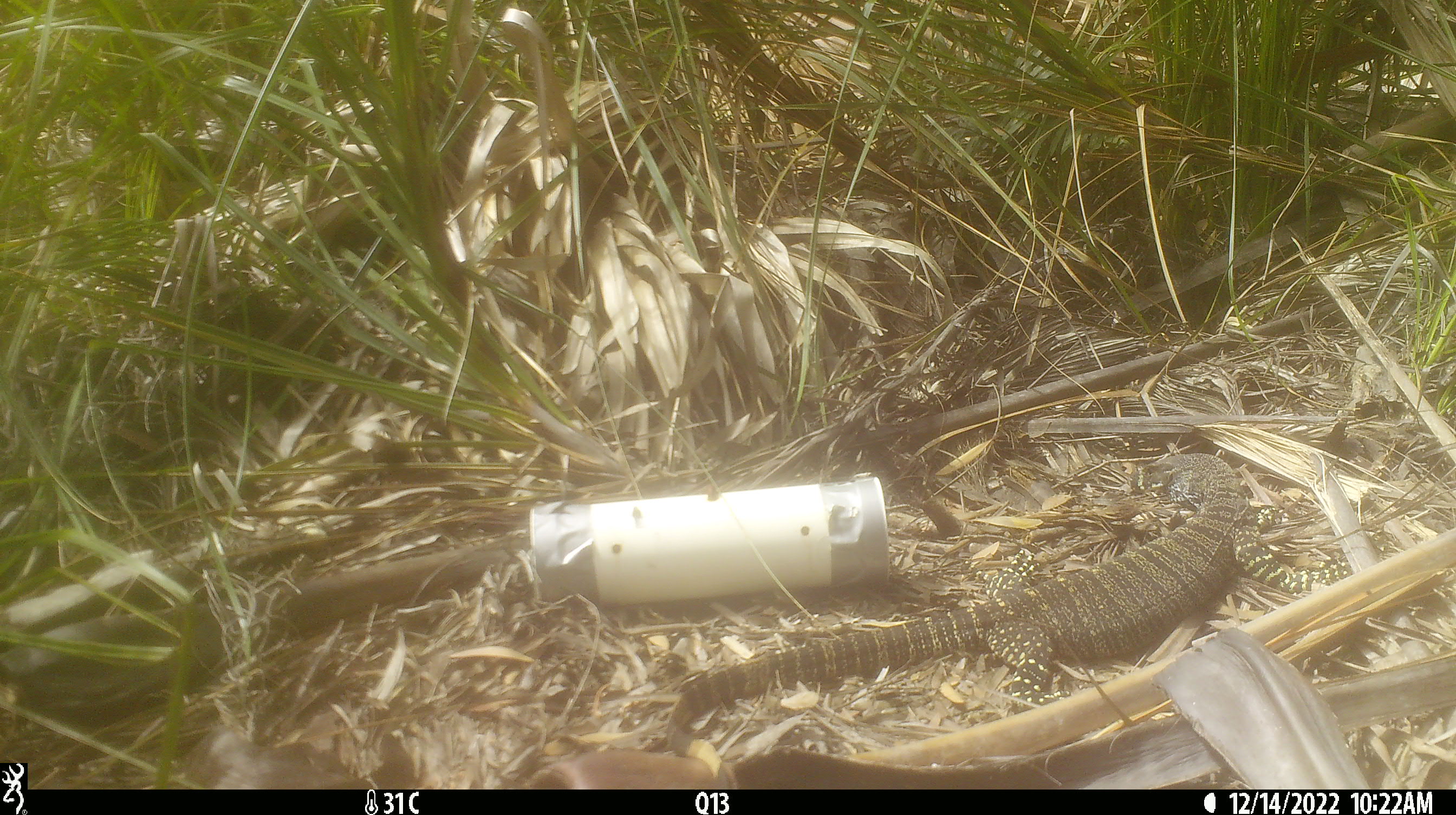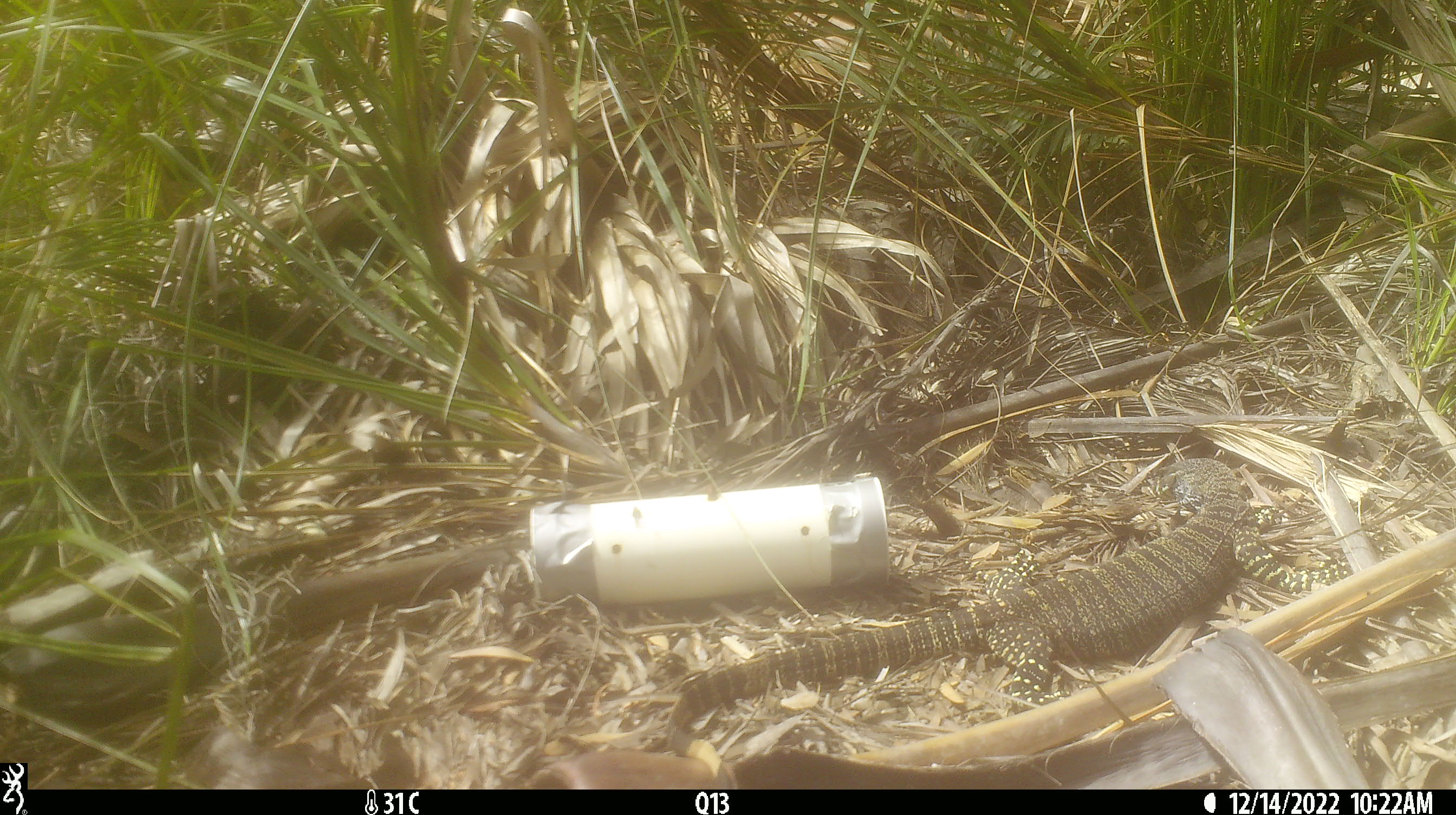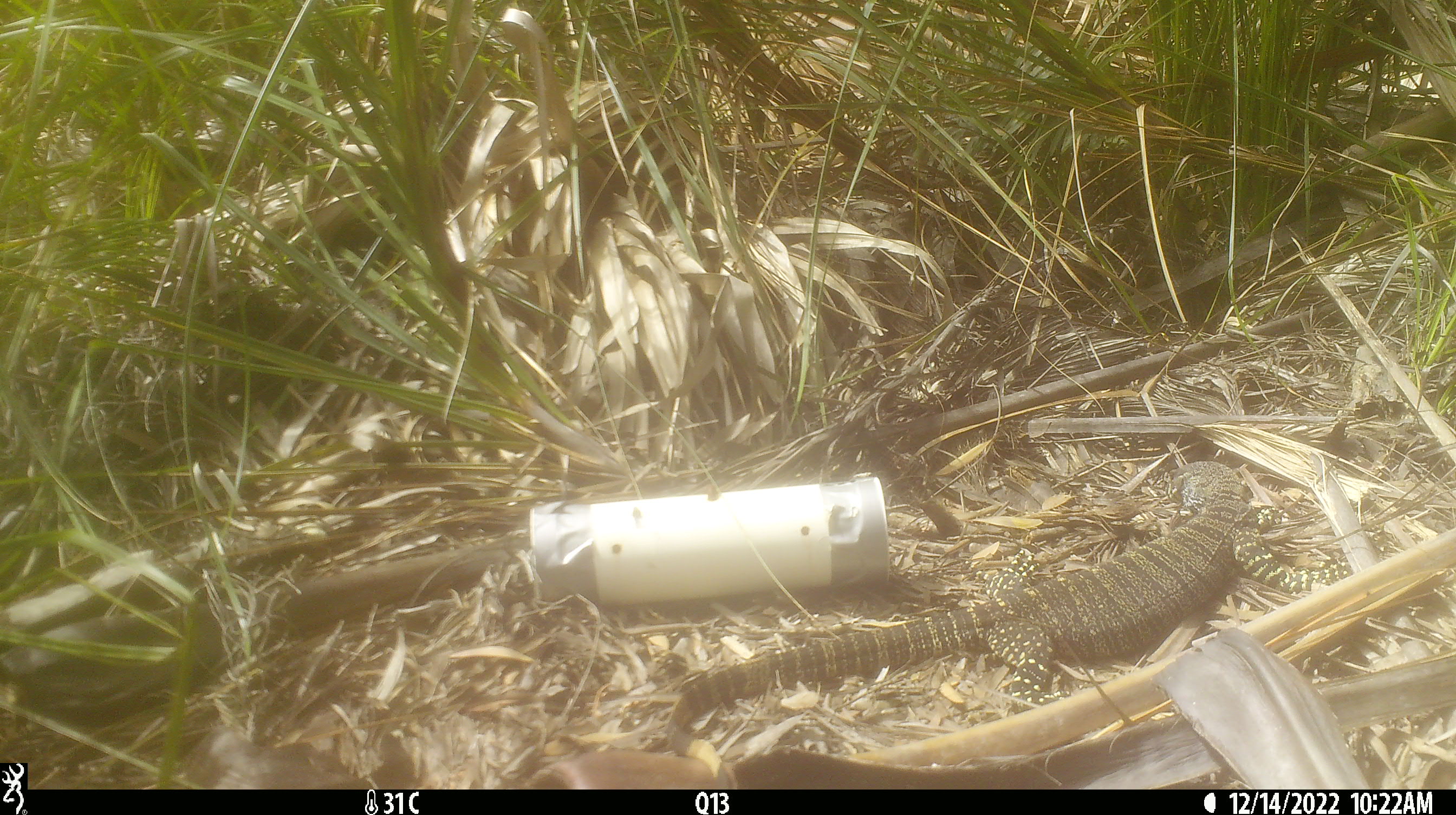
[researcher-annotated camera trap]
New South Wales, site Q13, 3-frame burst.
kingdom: Animalia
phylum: Chordata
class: Reptilia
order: Squamata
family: Varanidae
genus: Varanus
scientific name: Varanus varius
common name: lace monitor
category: goanna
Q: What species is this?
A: Goanna (lace monitor) (Varanus varius).